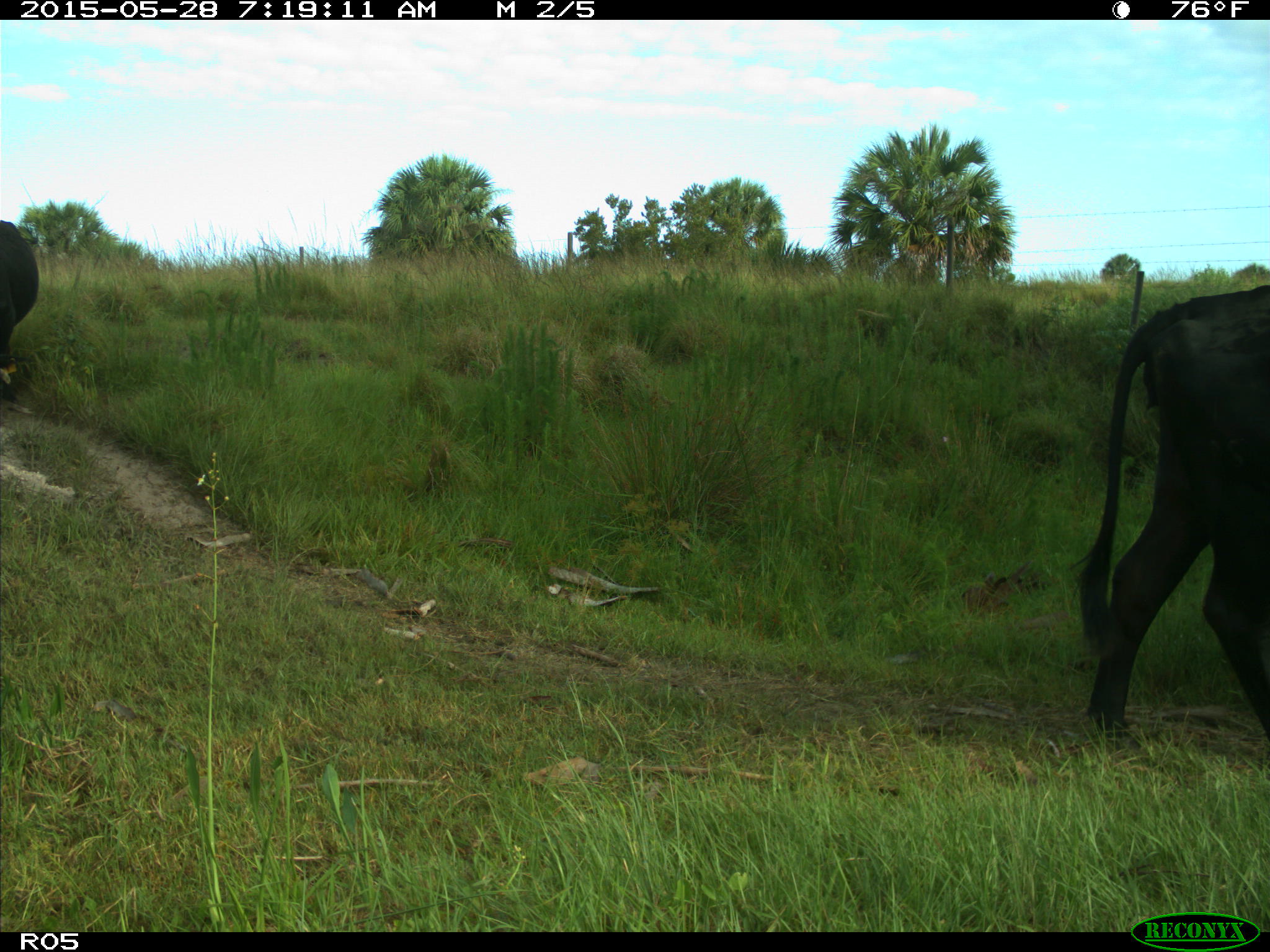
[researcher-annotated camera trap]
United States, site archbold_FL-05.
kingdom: Animalia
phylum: Chordata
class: Mammalia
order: Artiodactyla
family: Bovidae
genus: Bos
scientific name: Bos taurus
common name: domestic cow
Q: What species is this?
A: Bos taurus (domestic cow).